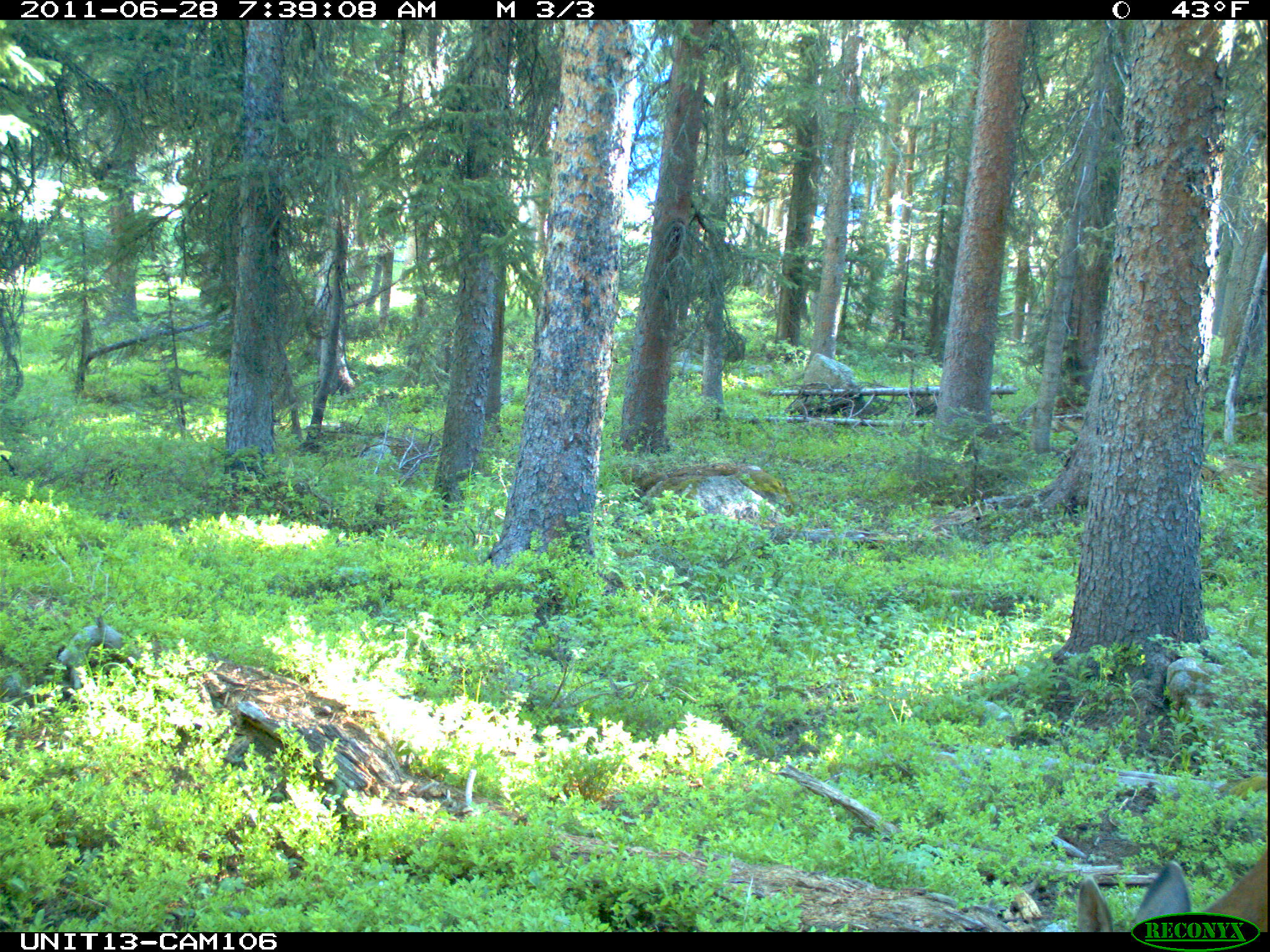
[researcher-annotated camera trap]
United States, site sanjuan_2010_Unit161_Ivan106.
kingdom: Animalia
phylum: Chordata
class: Mammalia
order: Artiodactyla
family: Cervidae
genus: Odocoileus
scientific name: Odocoileus hemionus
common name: mule deer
Odocoileus hemionus (mule deer).